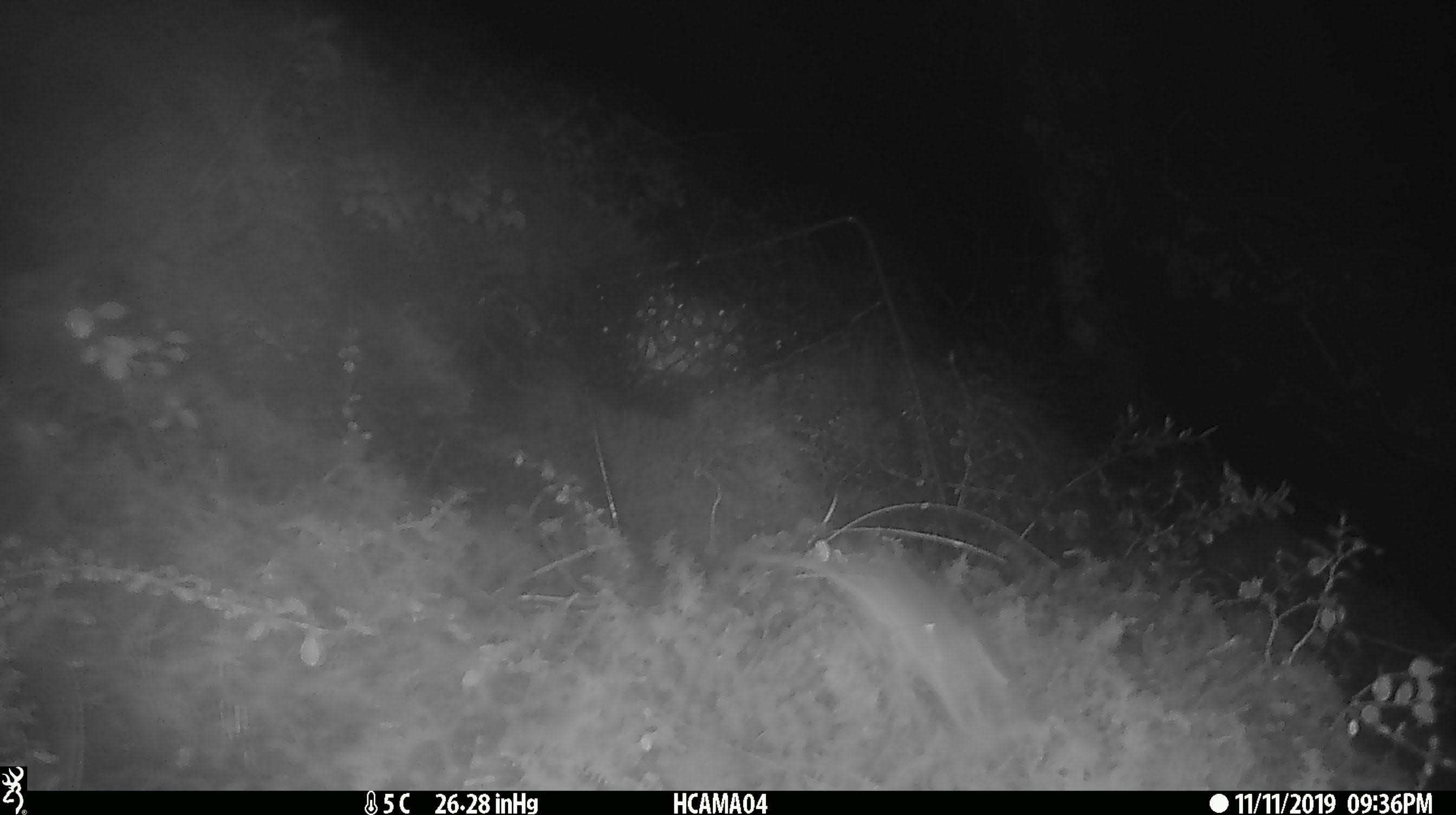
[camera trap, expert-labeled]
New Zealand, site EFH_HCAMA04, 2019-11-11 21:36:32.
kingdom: Animalia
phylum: Chordata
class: Mammalia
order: Rodentia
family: Muridae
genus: Mus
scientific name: Mus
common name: mouse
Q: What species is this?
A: Mouse (Mus).